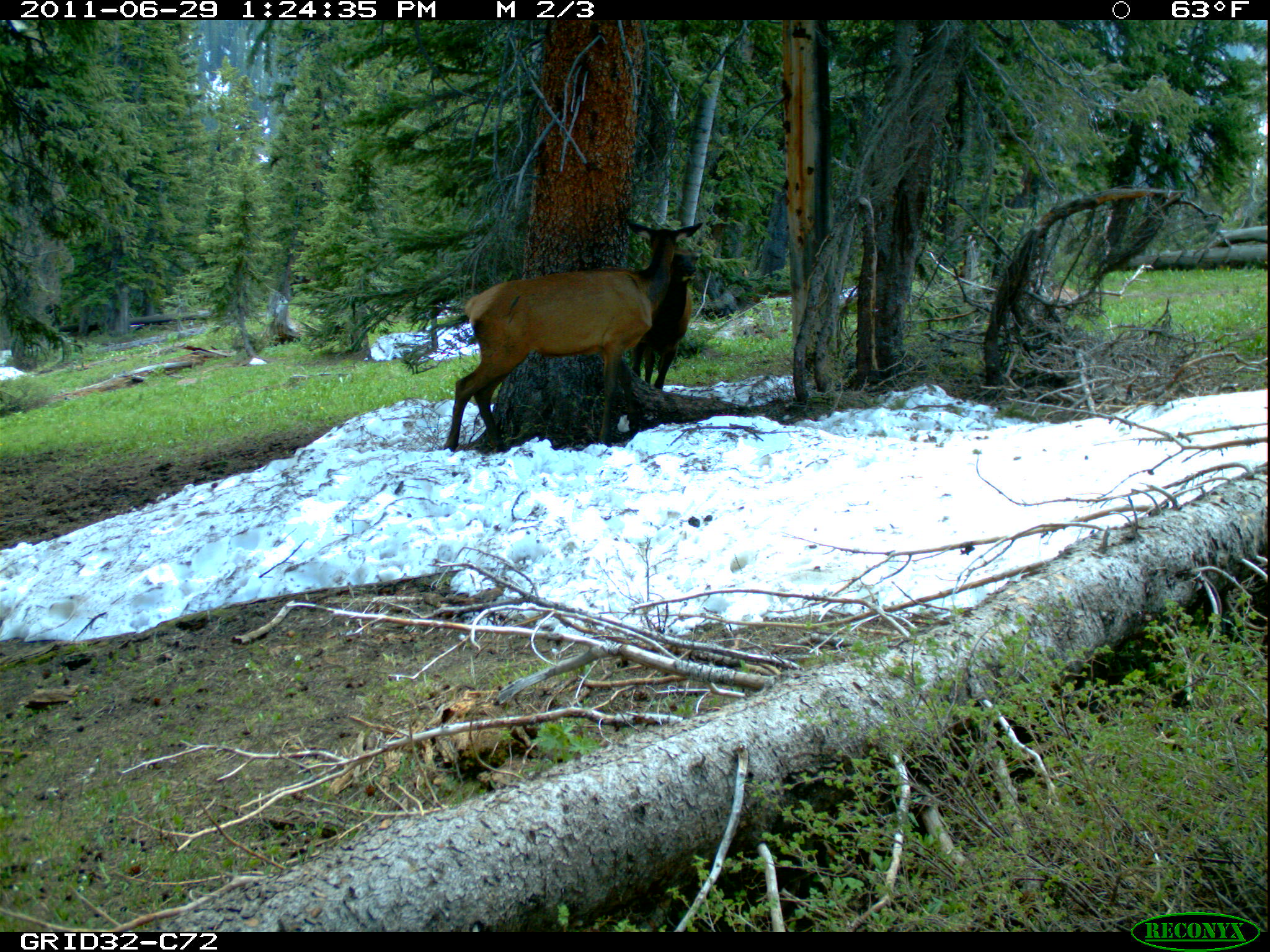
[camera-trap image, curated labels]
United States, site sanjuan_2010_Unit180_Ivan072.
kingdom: Animalia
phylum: Chordata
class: Mammalia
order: Artiodactyla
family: Cervidae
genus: Cervus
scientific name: Cervus elaphus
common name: red deer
Cervus elaphus (red deer).